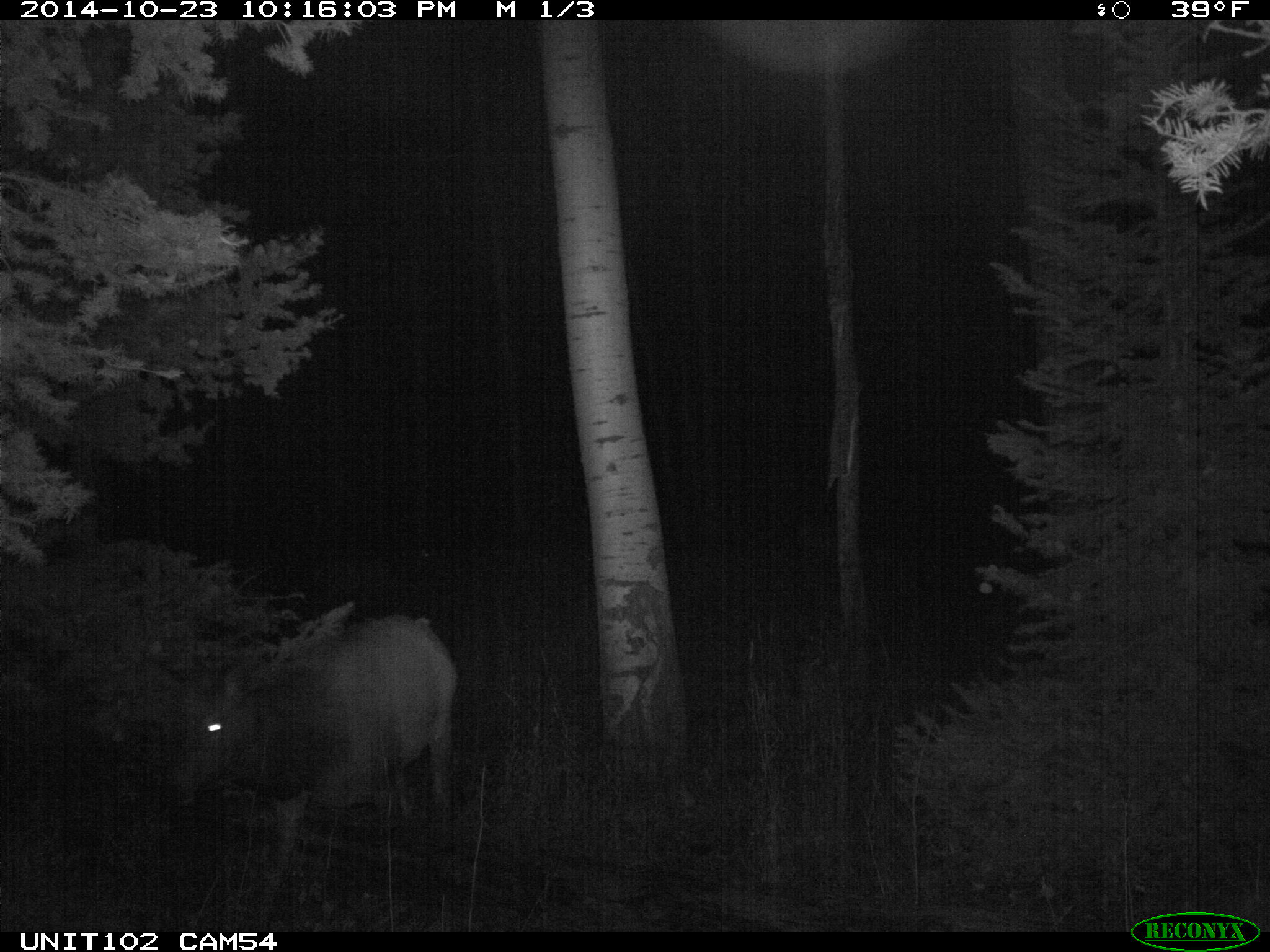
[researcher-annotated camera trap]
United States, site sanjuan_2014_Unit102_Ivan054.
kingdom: Animalia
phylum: Chordata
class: Mammalia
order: Artiodactyla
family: Cervidae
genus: Cervus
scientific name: Cervus elaphus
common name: red deer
Cervus elaphus (red deer).